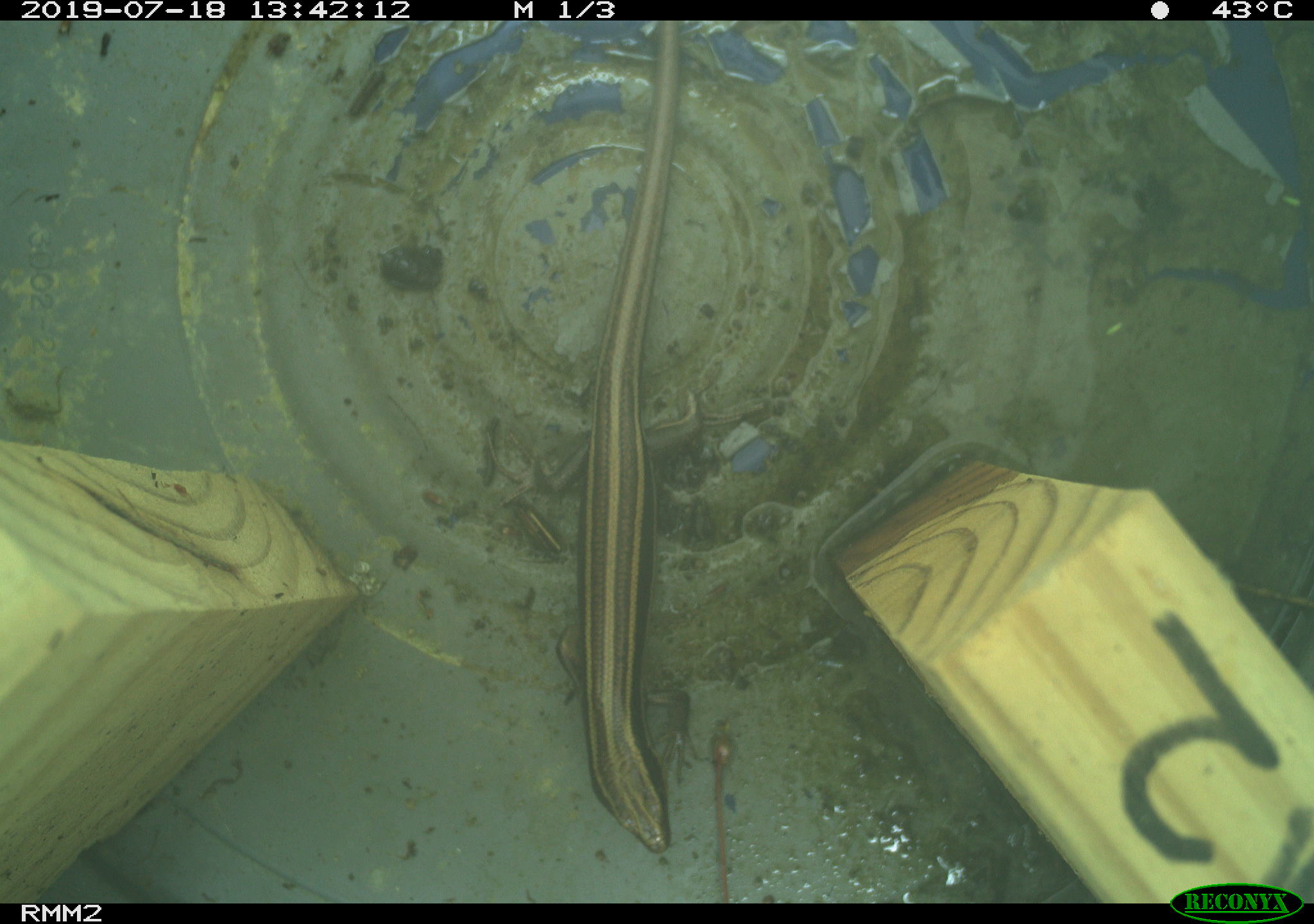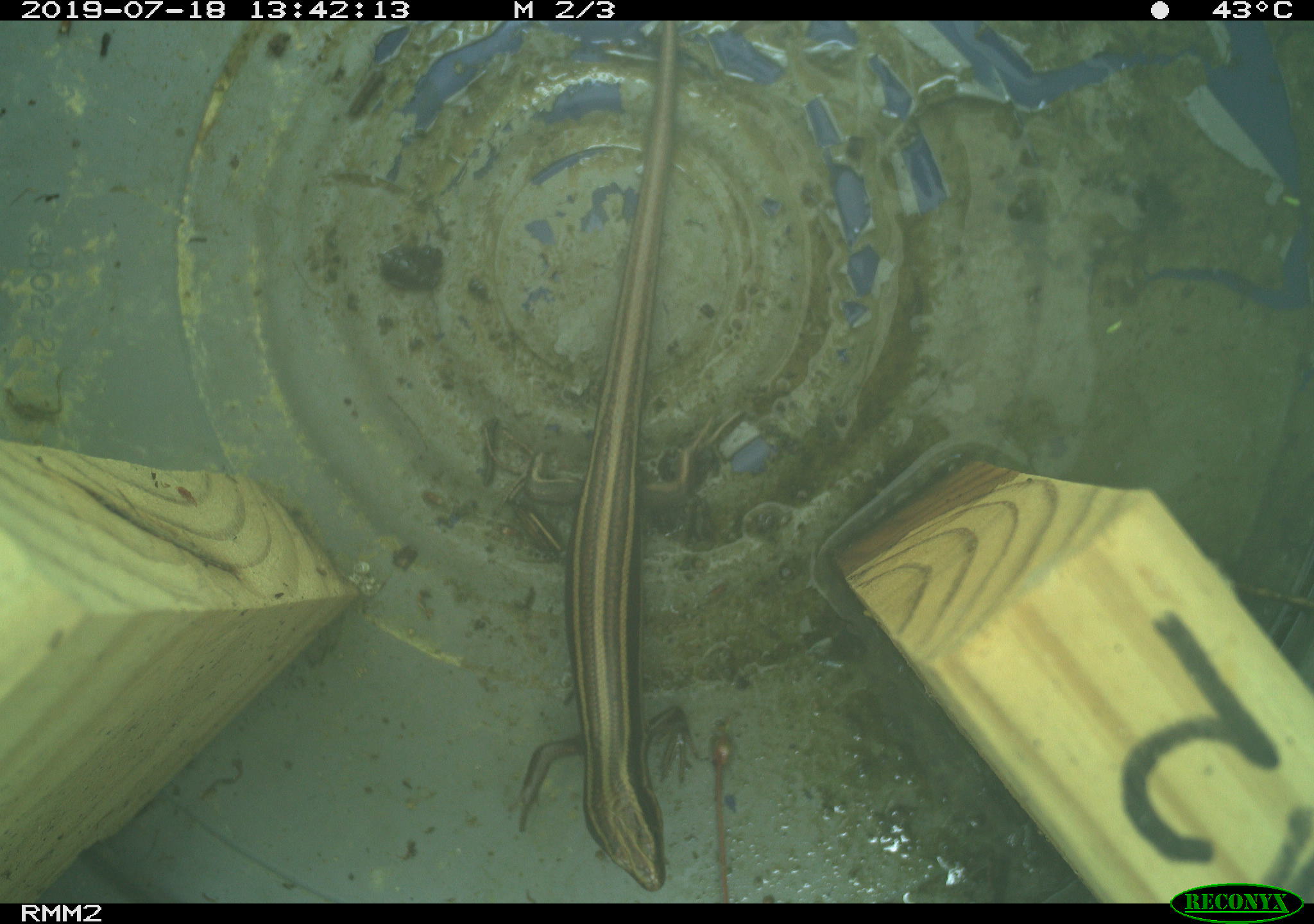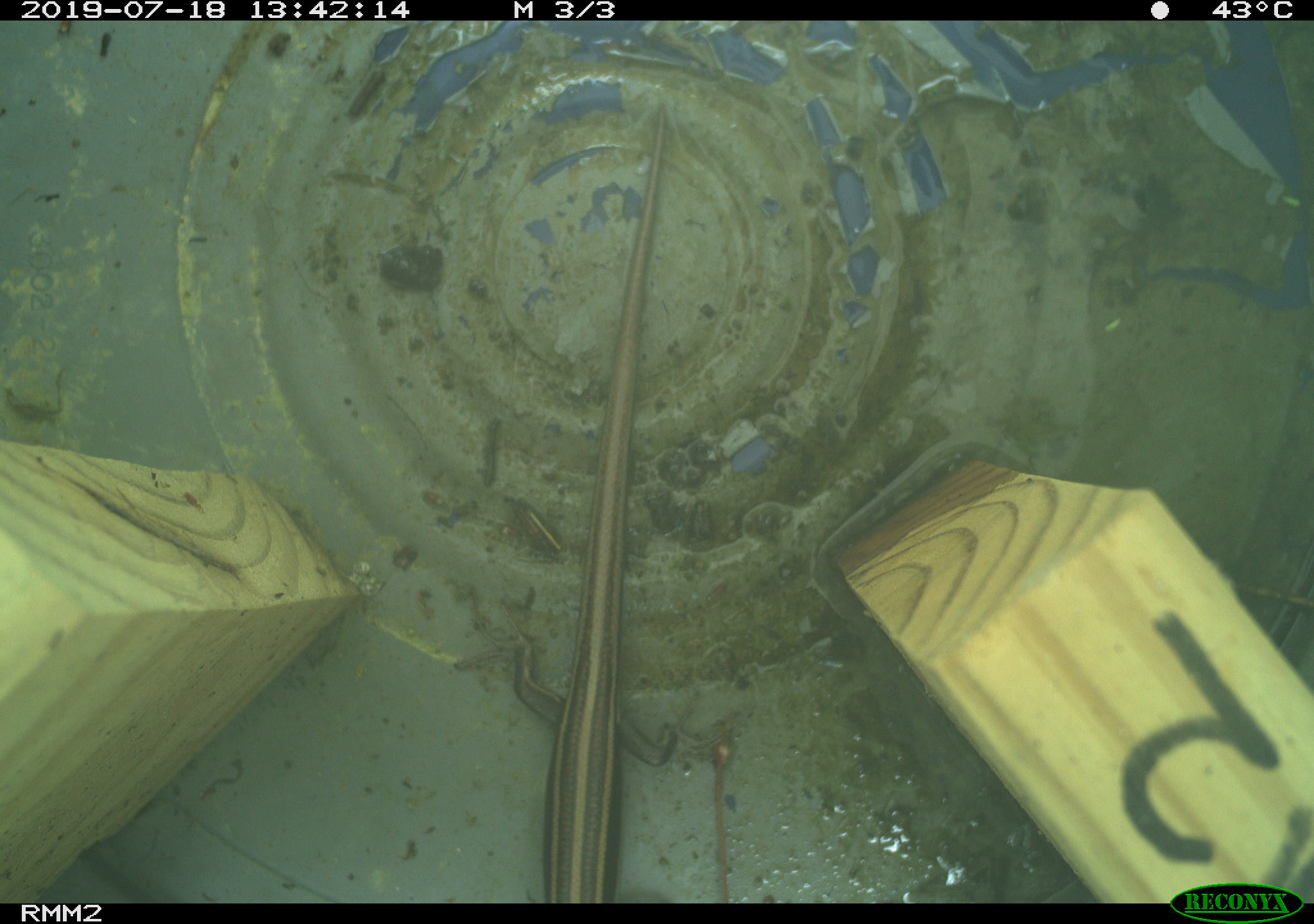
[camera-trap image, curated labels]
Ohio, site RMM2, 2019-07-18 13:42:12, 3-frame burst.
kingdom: Animalia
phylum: Chordata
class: Reptilia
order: Squamata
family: Scincidae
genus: Plestiodon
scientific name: Plestiodon fasciatus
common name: common five-lined skink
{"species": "common five-lined skink (Plestiodon fasciatus)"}